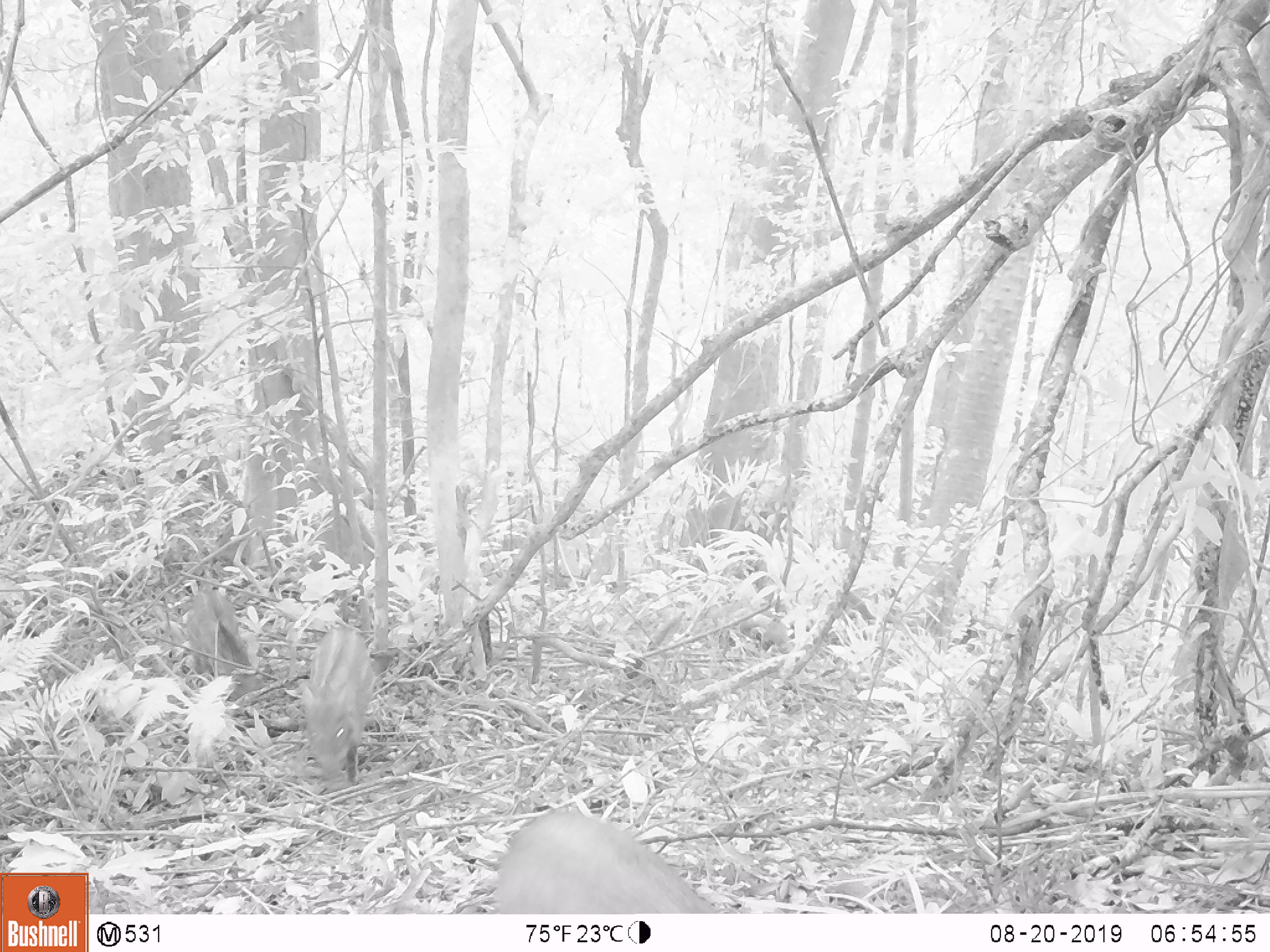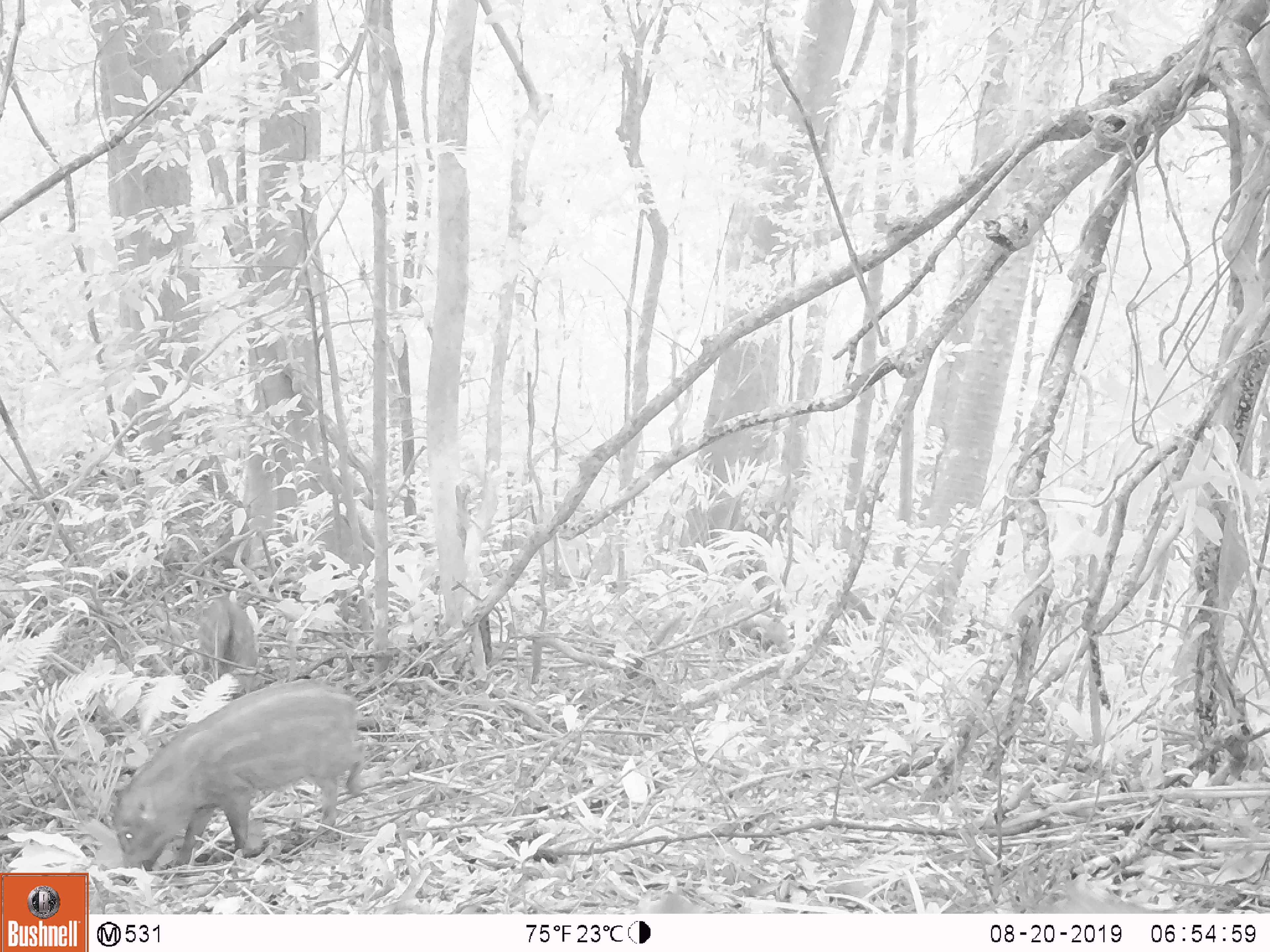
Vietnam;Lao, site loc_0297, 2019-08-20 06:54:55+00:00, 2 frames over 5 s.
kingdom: Animalia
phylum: Chordata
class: Mammalia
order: Artiodactyla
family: Suidae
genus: Sus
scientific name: Sus scrofa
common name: eurasian wild pig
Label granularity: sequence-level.